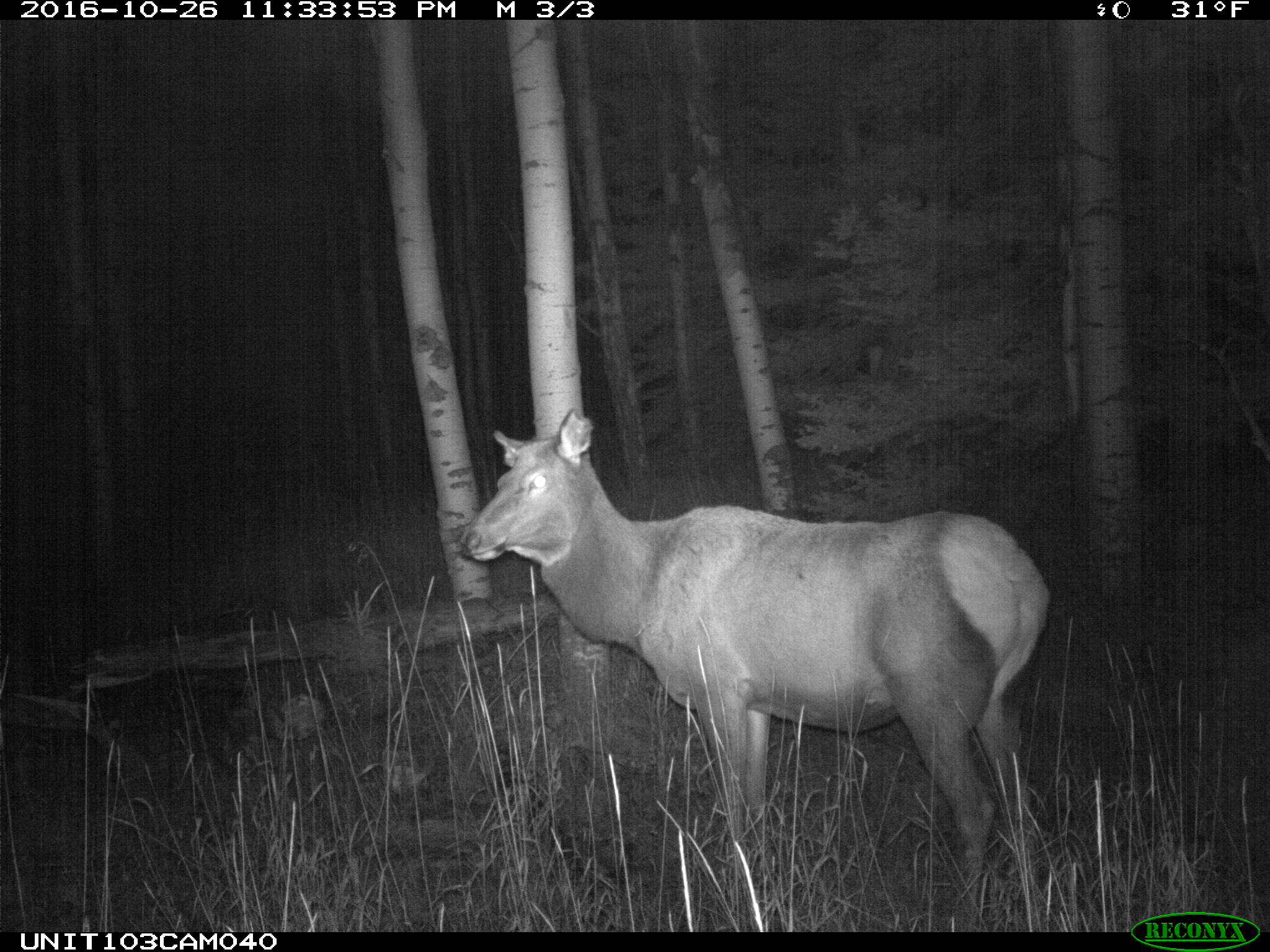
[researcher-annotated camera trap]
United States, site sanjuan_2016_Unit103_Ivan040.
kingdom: Animalia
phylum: Chordata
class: Mammalia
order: Artiodactyla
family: Cervidae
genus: Cervus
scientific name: Cervus elaphus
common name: red deer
Cervus elaphus (red deer).